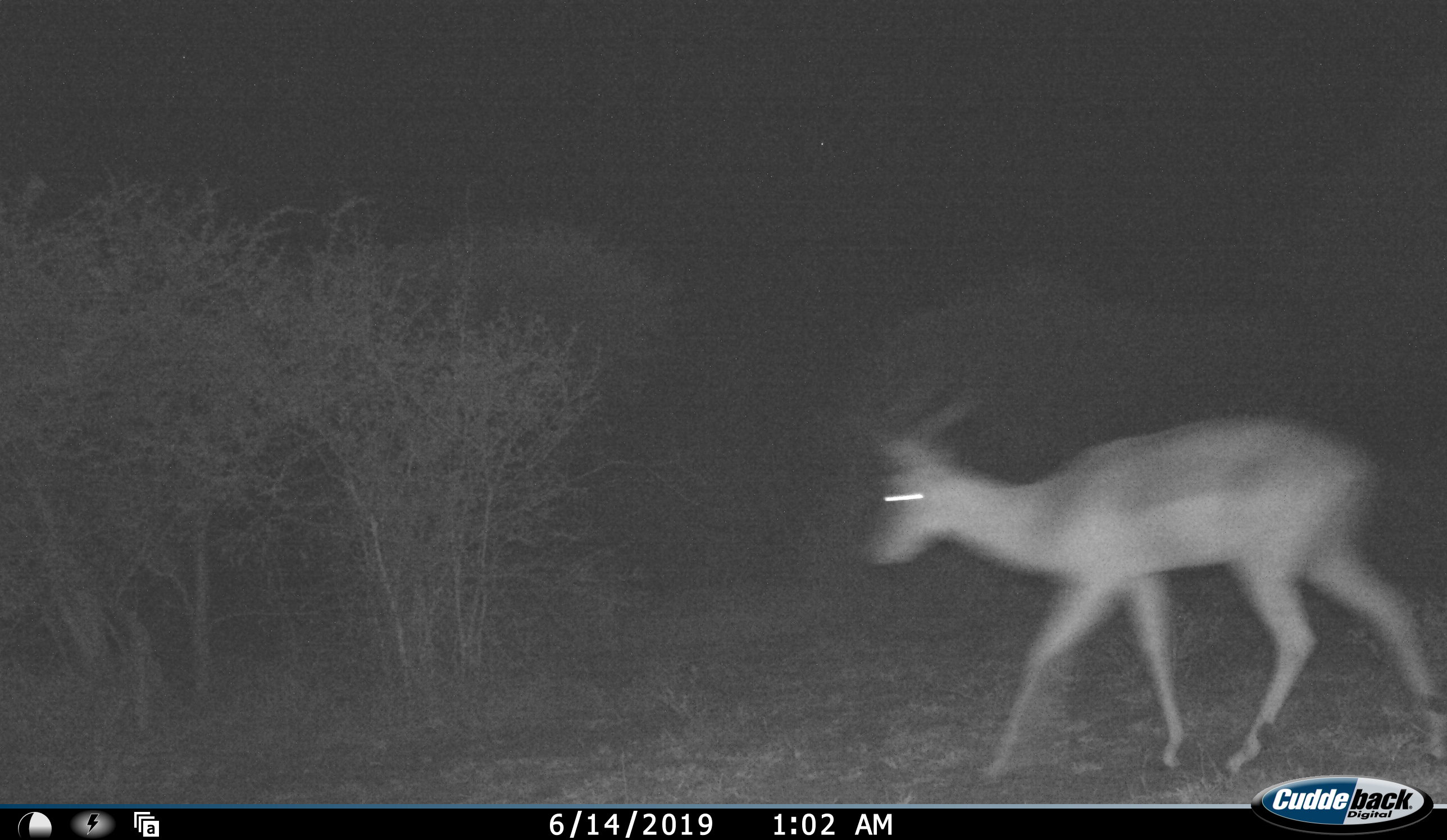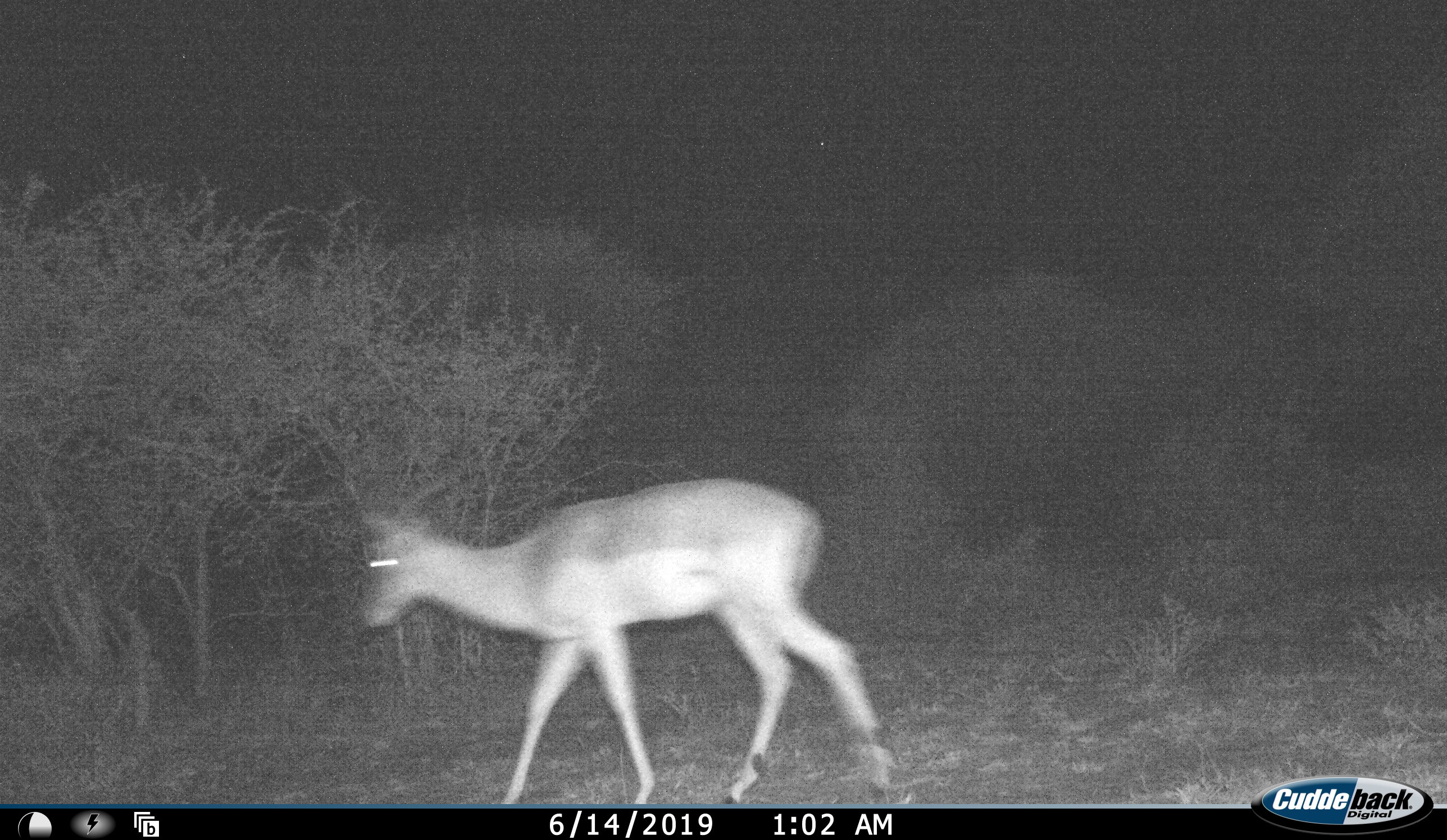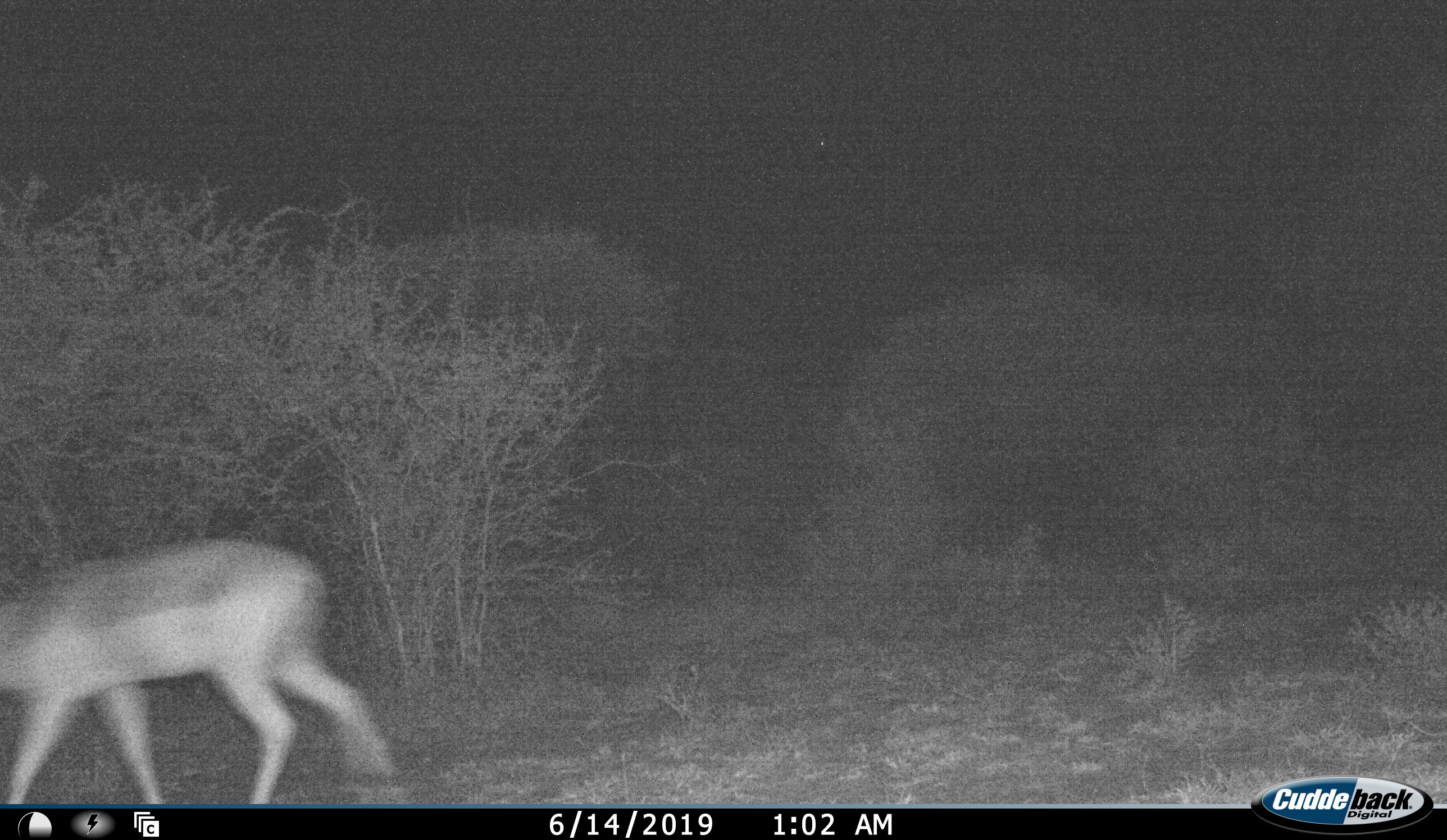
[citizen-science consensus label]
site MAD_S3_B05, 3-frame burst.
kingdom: Animalia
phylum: Chordata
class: Mammalia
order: Artiodactyla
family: Bovidae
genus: Aepyceros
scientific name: Aepyceros melampus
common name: impala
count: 1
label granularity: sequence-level